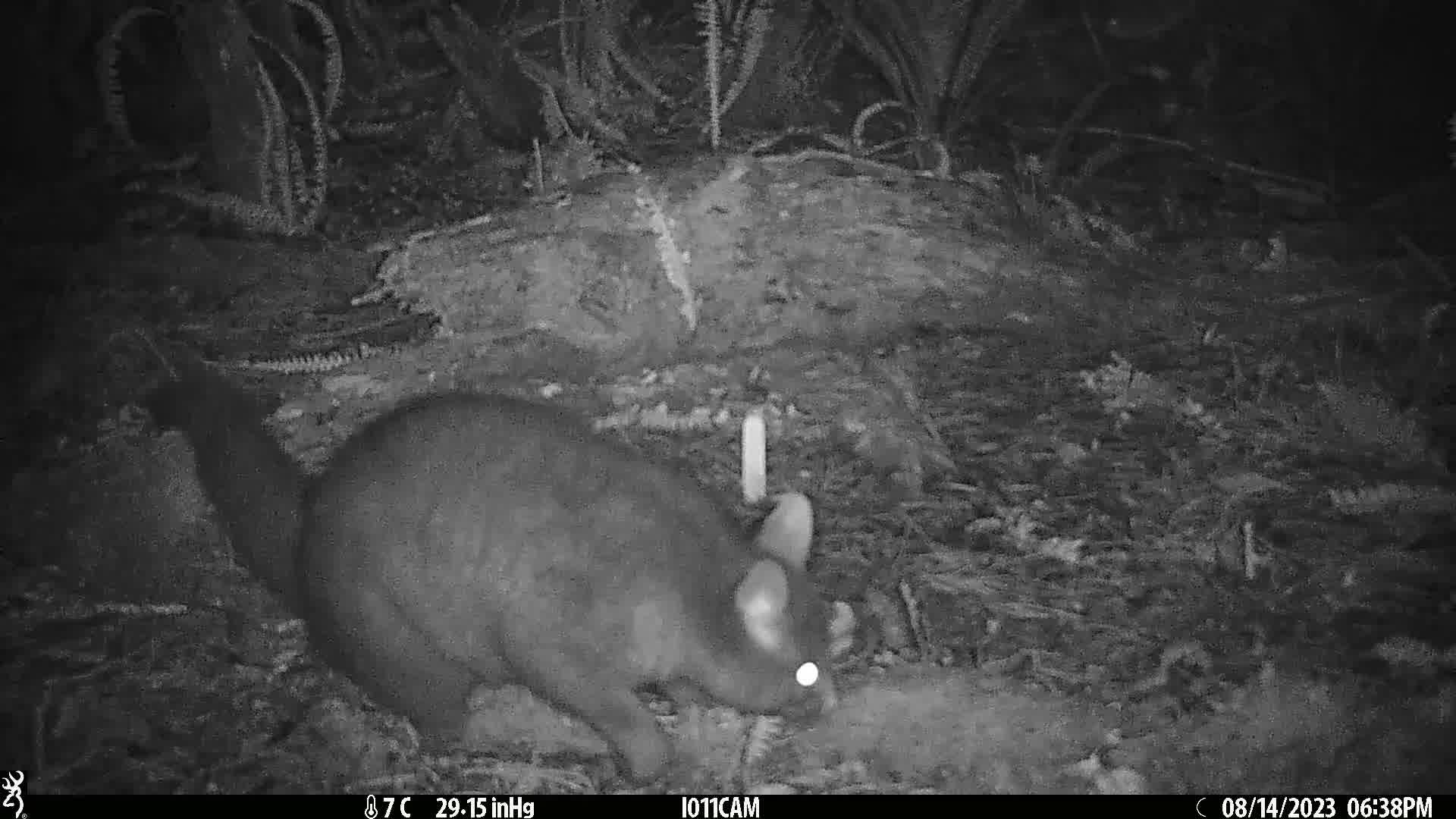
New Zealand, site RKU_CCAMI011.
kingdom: Animalia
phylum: Chordata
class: Mammalia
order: Diprotodontia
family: Phalangeridae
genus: Trichosurus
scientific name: Trichosurus vulpecula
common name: common brushtail possum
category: possum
Possum (common brushtail possum) (Trichosurus vulpecula).